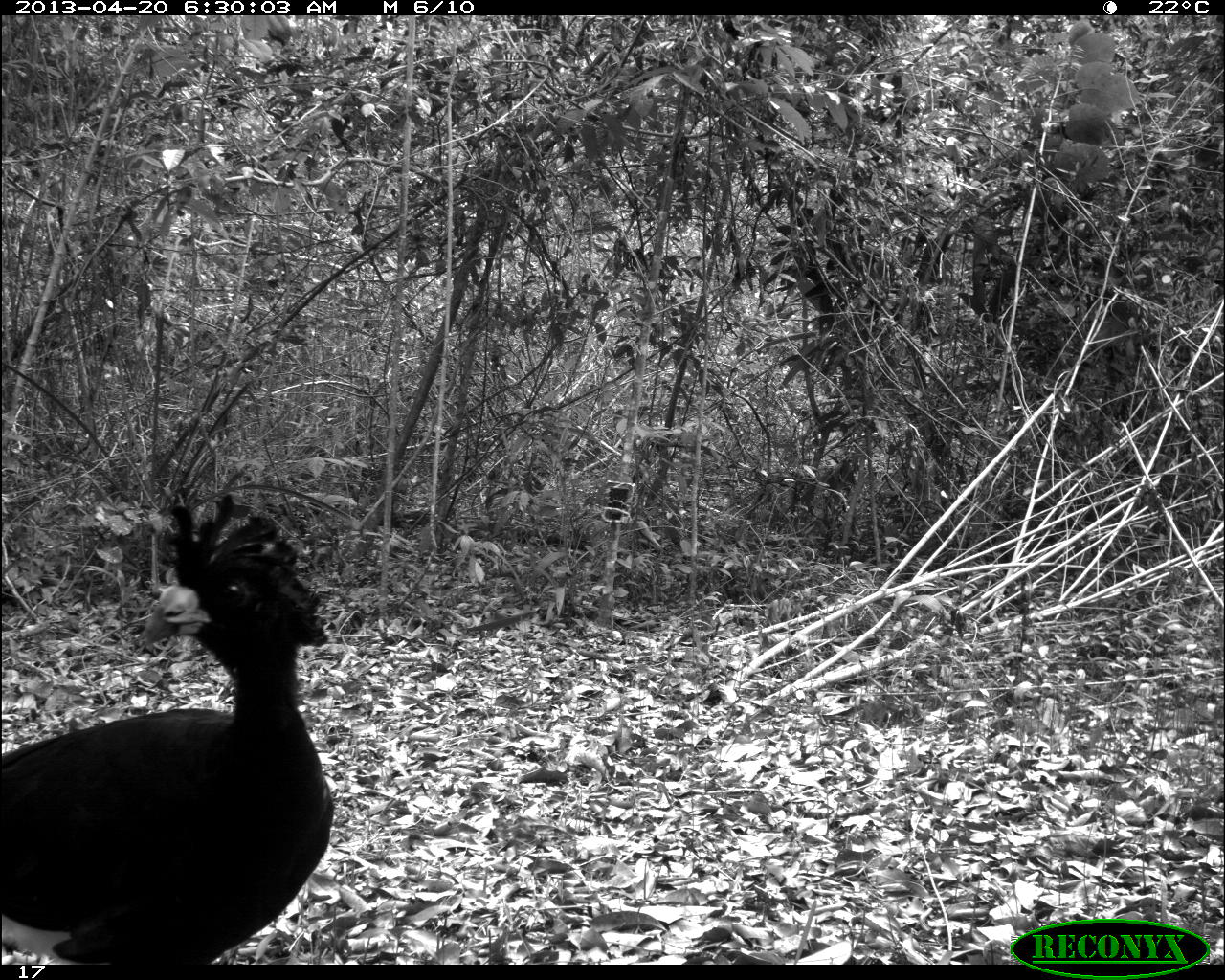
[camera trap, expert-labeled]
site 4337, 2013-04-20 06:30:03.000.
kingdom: Animalia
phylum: Chordata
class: Aves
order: Galliformes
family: Cracidae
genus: Crax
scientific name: Crax rubra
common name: great curassow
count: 1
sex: male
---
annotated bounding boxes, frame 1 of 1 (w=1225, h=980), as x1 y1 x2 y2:
crax rubra: 1 490 328 964